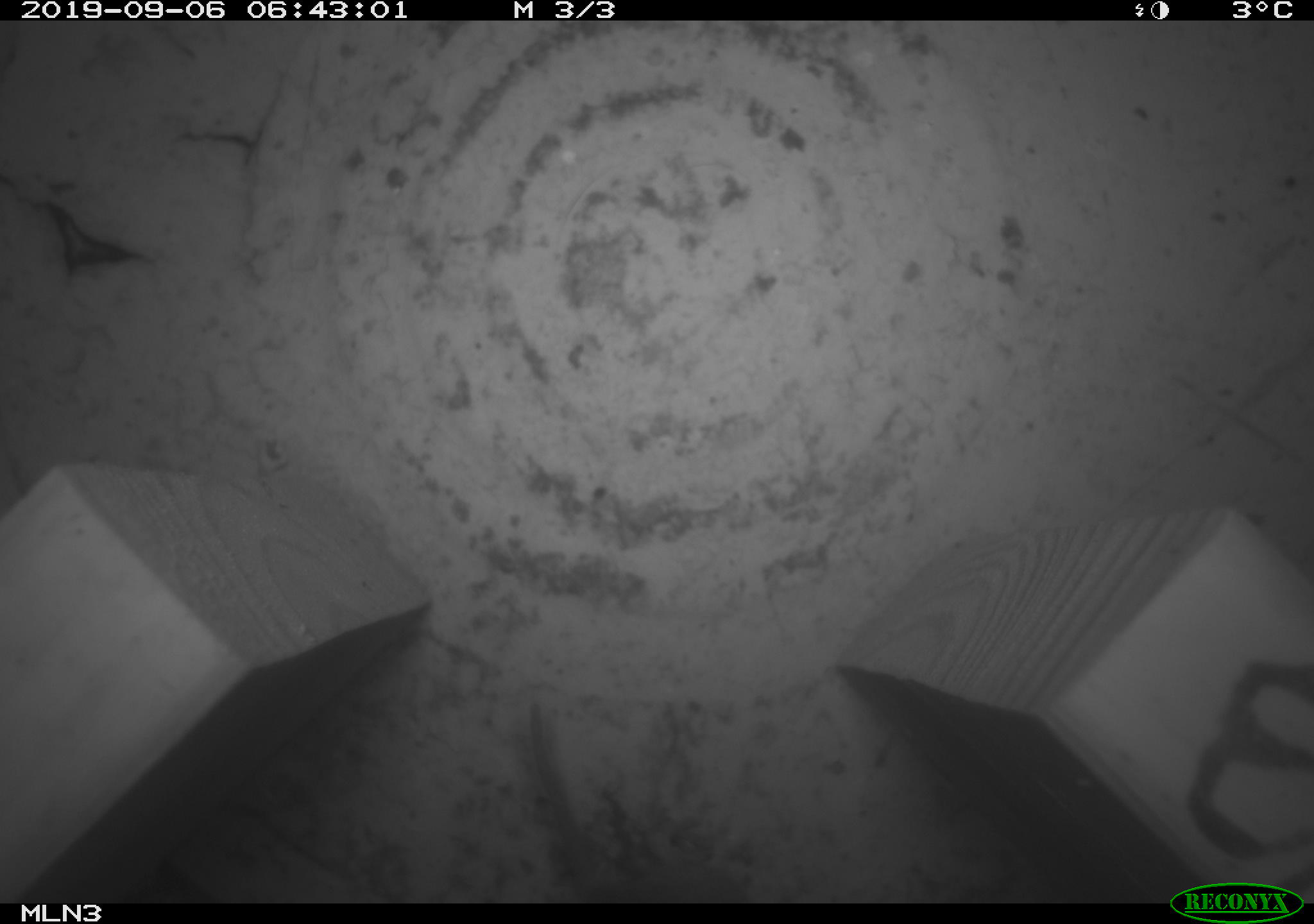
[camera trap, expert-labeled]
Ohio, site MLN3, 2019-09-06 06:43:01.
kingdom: Animalia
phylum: Chordata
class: Mammalia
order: Rodentia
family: Cricetidae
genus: Microtus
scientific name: Microtus pennsylvanicus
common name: meadow vole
Meadow vole (Microtus pennsylvanicus).